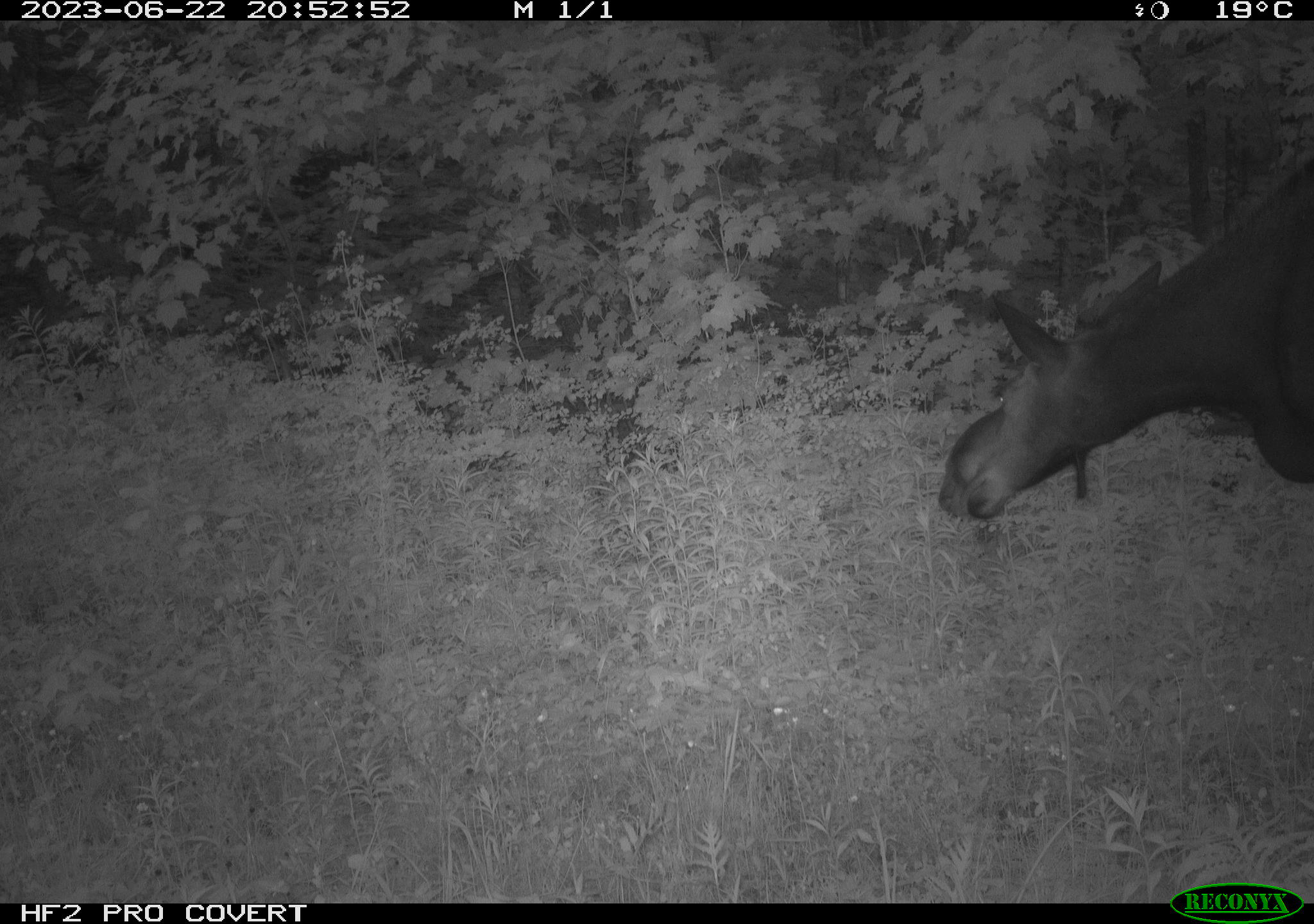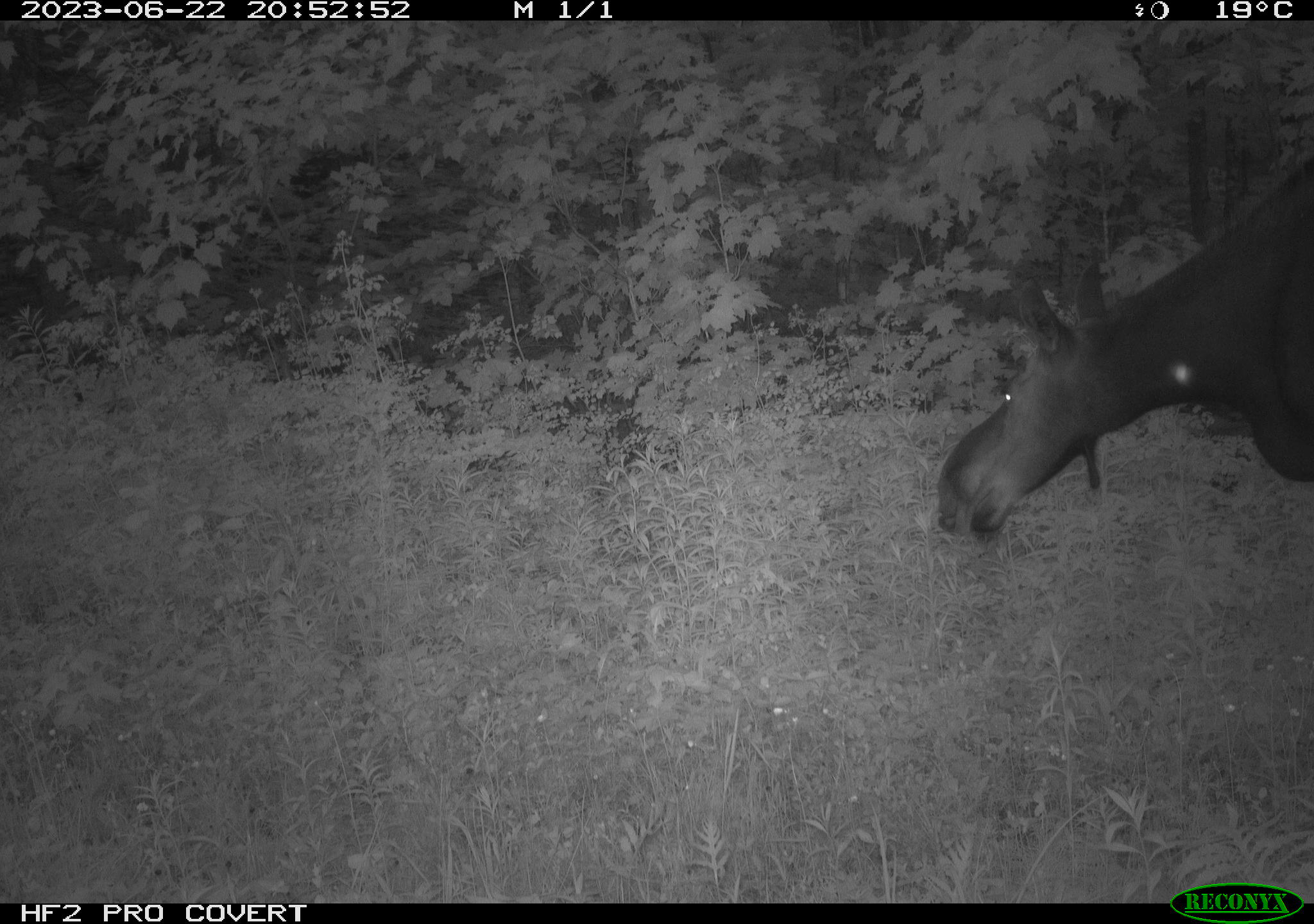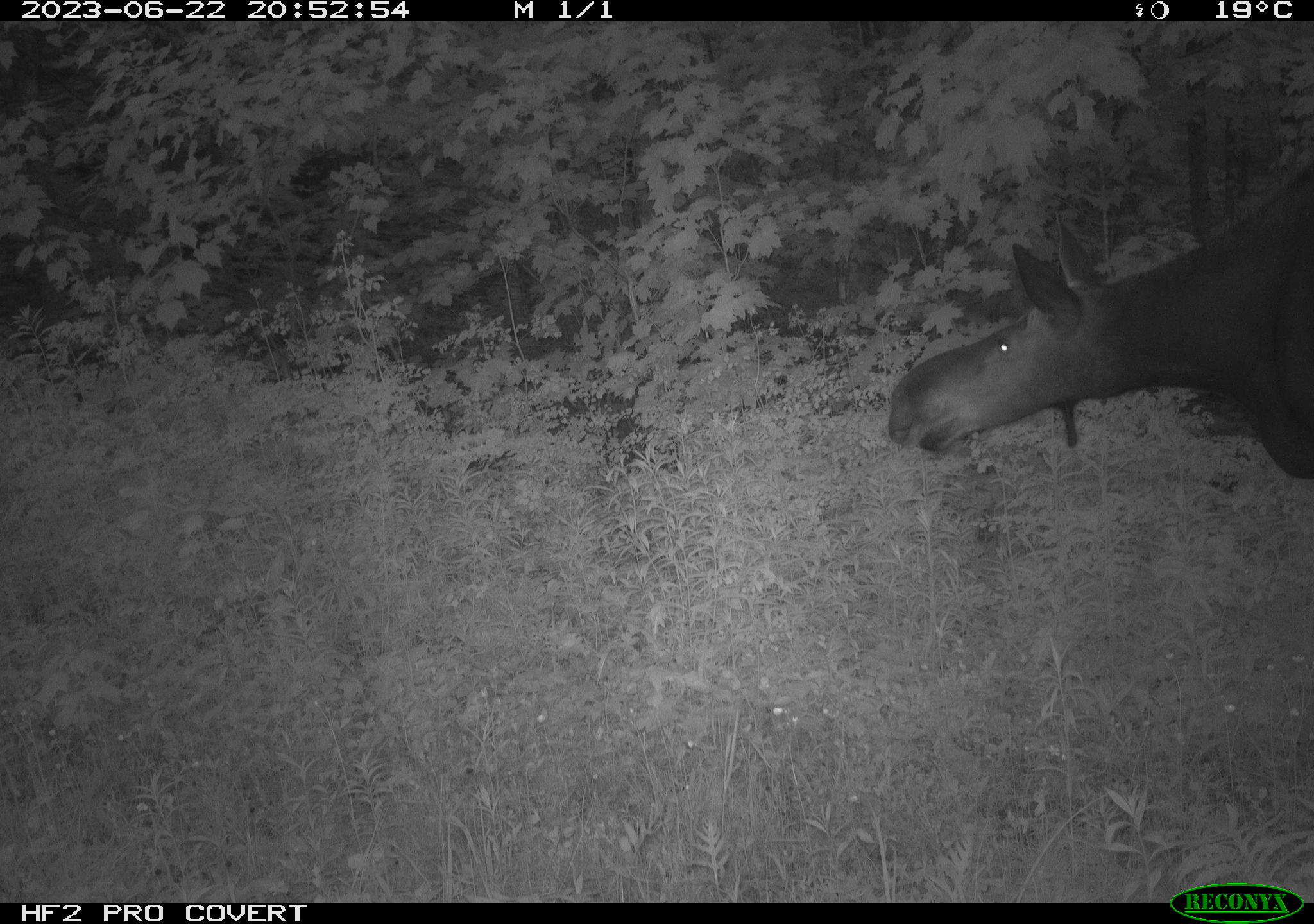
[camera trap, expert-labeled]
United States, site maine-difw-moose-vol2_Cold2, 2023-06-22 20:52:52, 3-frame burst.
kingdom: Animalia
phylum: Chordata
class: Mammalia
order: Artiodactyla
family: Cervidae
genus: Alces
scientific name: Alces alces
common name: moose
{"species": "moose (Alces alces)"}